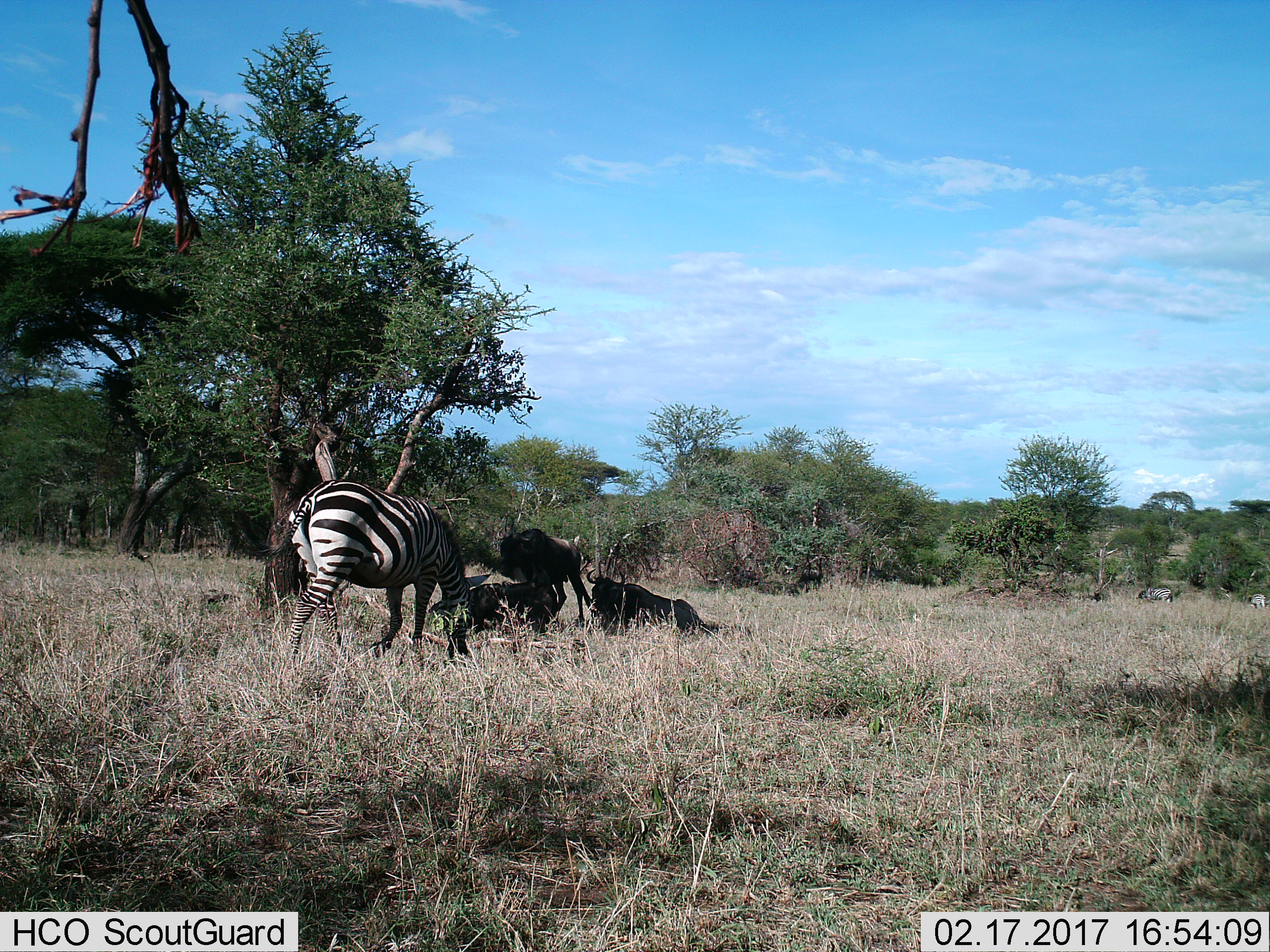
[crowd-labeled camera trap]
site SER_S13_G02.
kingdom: Animalia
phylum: Chordata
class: Mammalia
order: Perissodactyla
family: Equidae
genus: Equus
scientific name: Equus quagga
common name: plains zebra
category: zebraplains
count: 2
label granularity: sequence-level